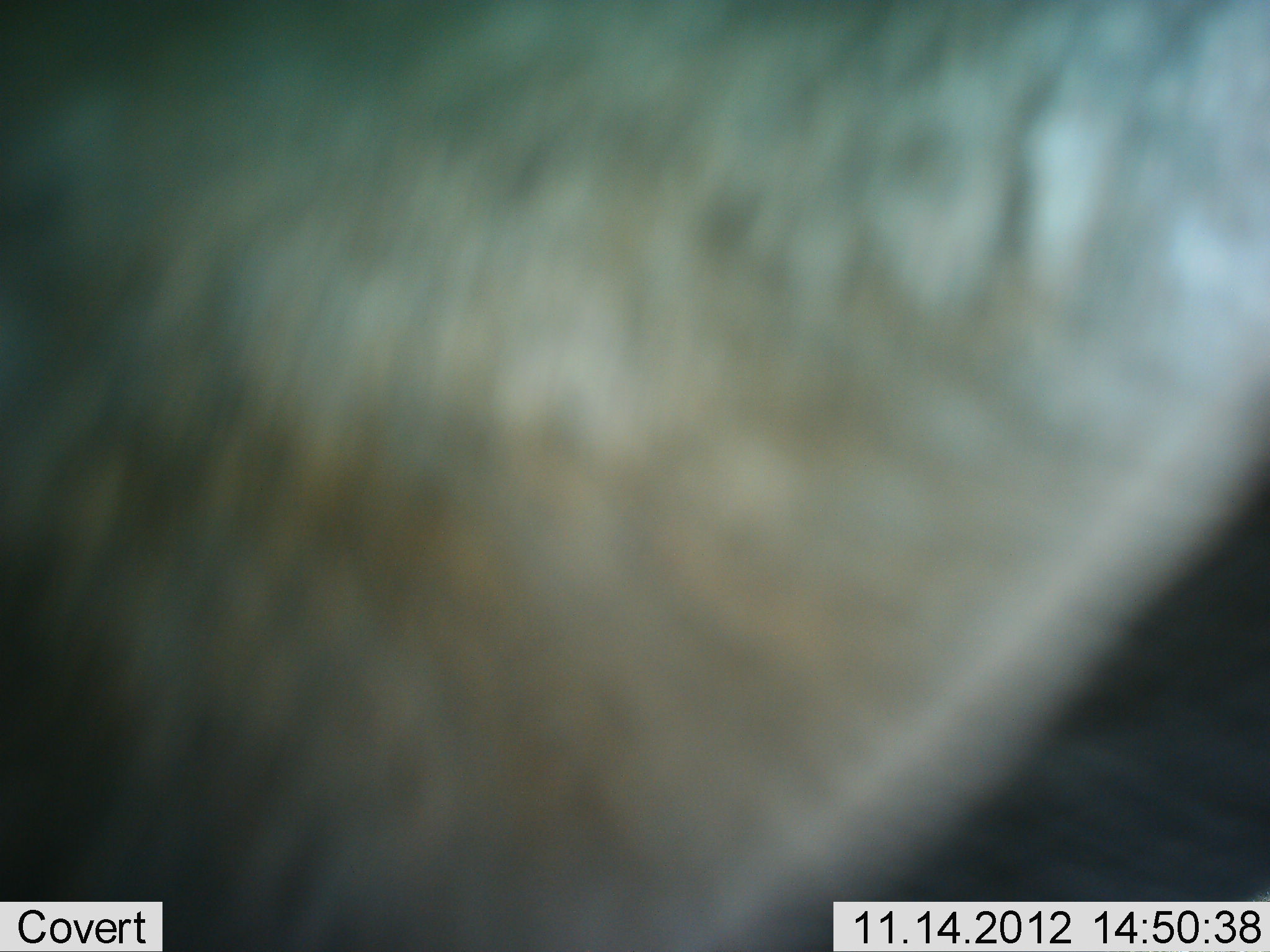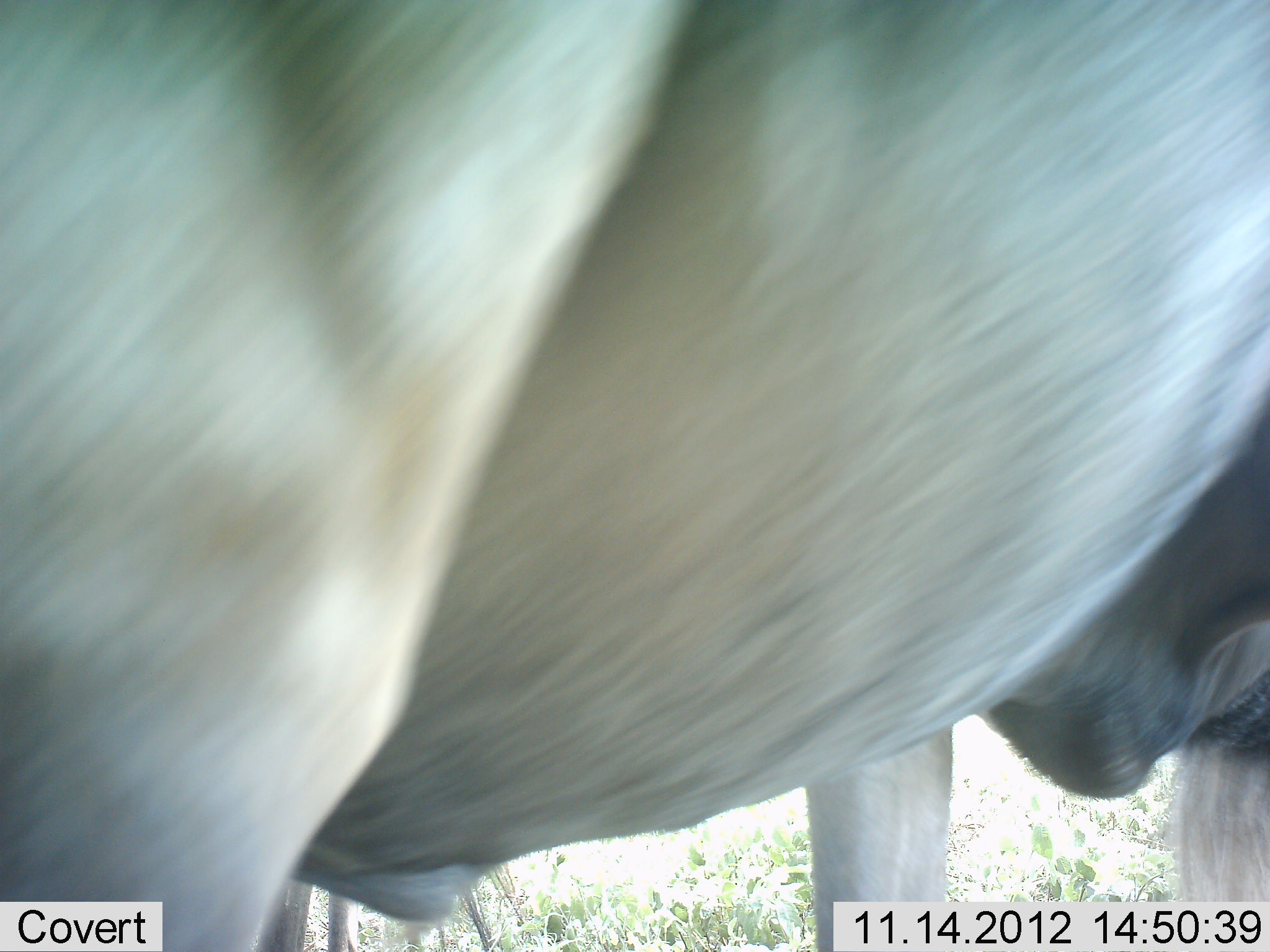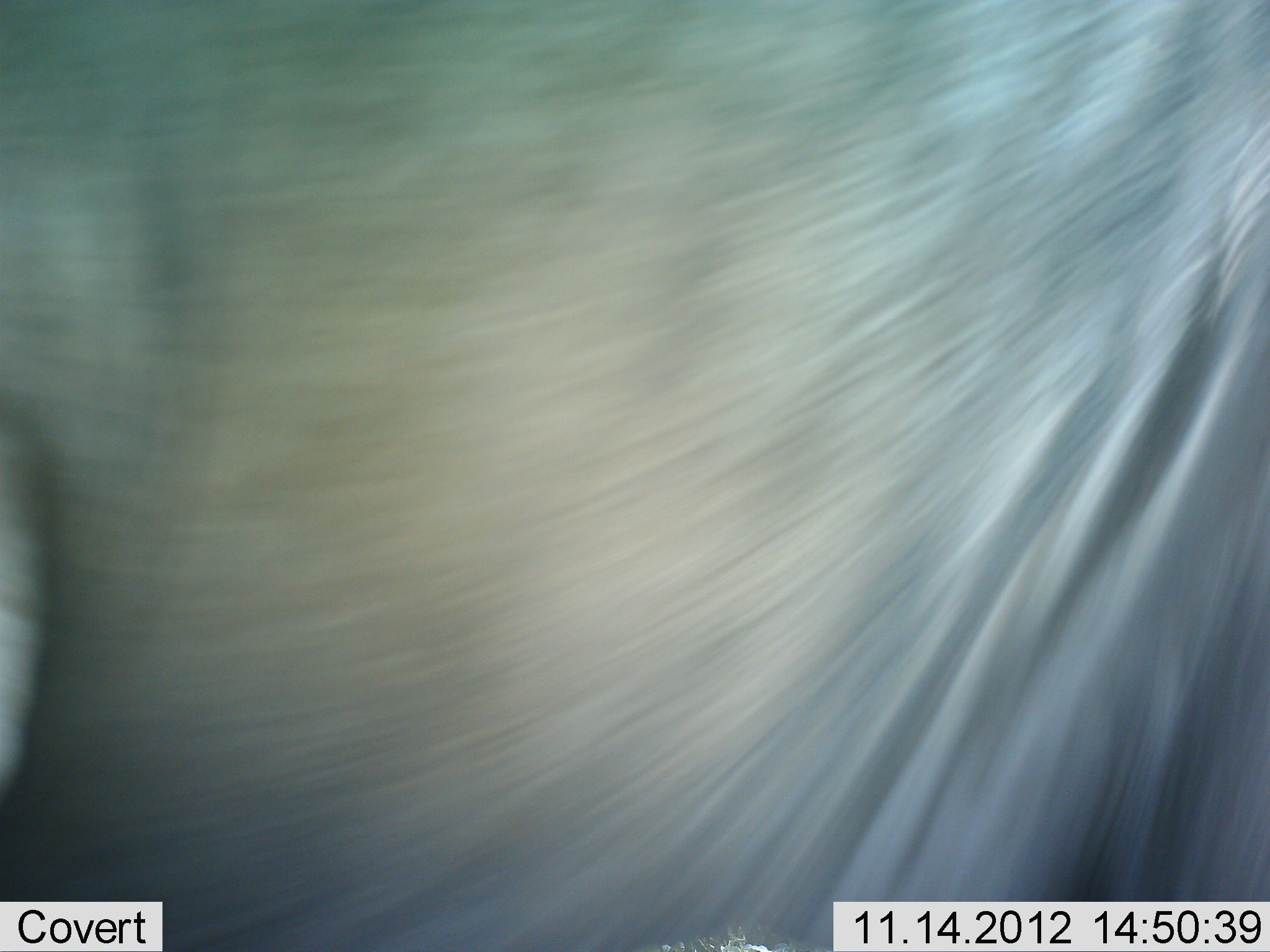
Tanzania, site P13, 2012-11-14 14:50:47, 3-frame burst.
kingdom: Animalia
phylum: Chordata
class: Mammalia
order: Artiodactyla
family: Bovidae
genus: Connochaetes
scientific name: Connochaetes taurinus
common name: blue wildebeest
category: wildebeest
Wildebeest (blue wildebeest) (Connochaetes taurinus), count 1. Behavior (volunteer vote fractions): standing 100%, resting 0%, moving 0%, interacting 0%. Young present (vote fraction): 0%. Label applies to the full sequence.